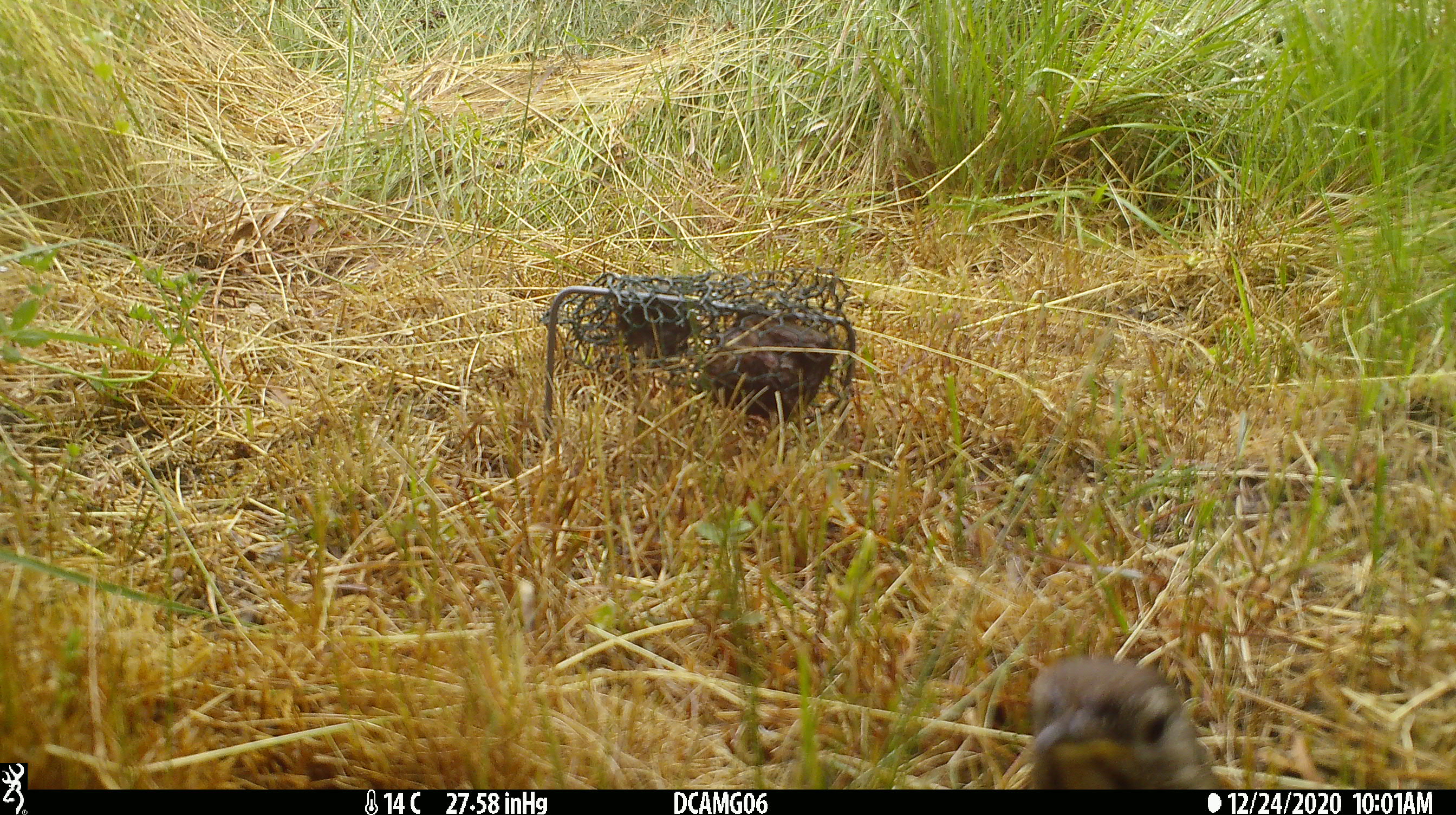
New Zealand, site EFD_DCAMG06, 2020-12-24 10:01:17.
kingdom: Animalia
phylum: Chordata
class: Aves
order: Passeriformes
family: Turdidae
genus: Turdus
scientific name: Turdus philomelos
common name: song thrush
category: thrush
Thrush (song thrush) (Turdus philomelos).